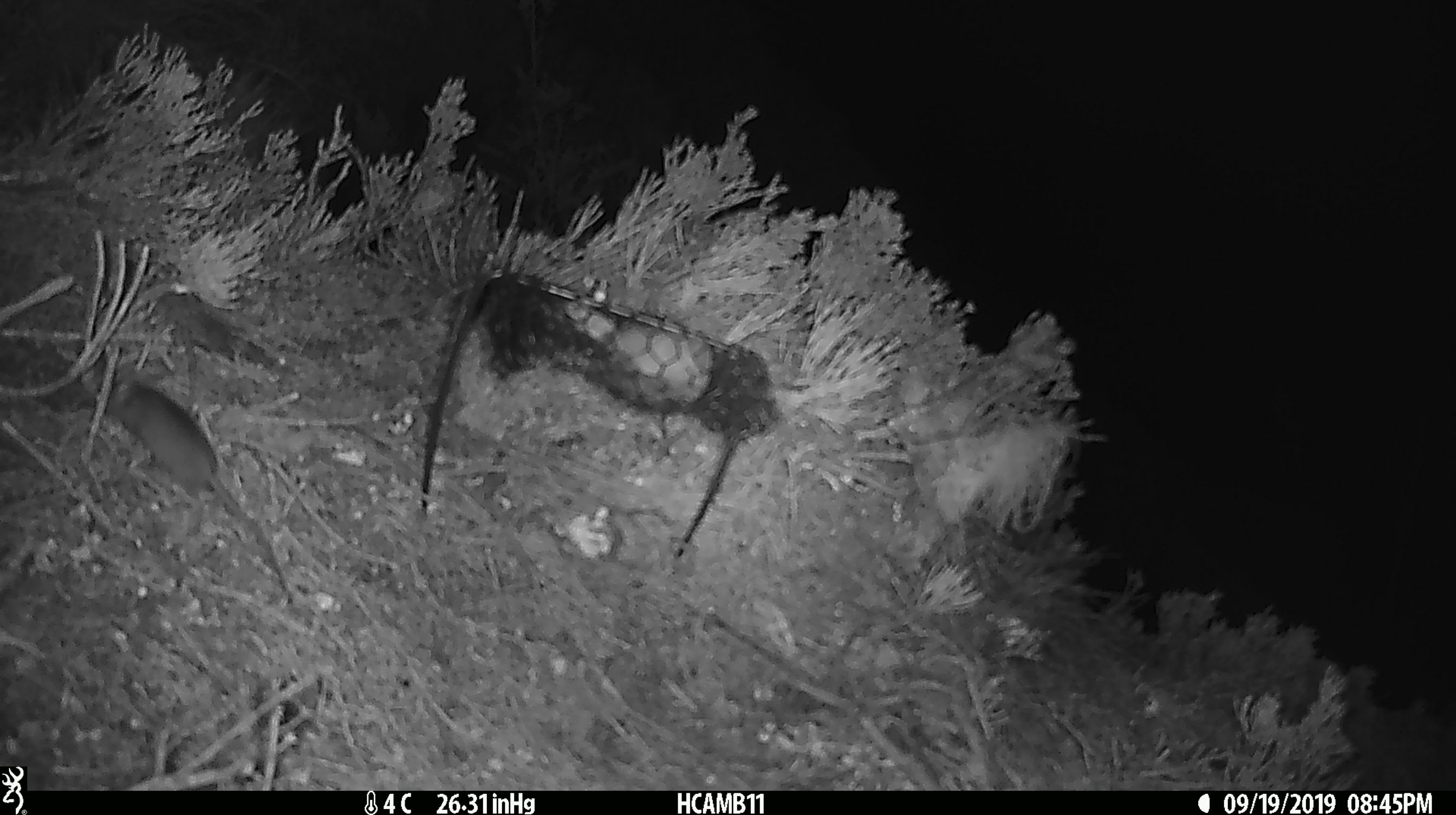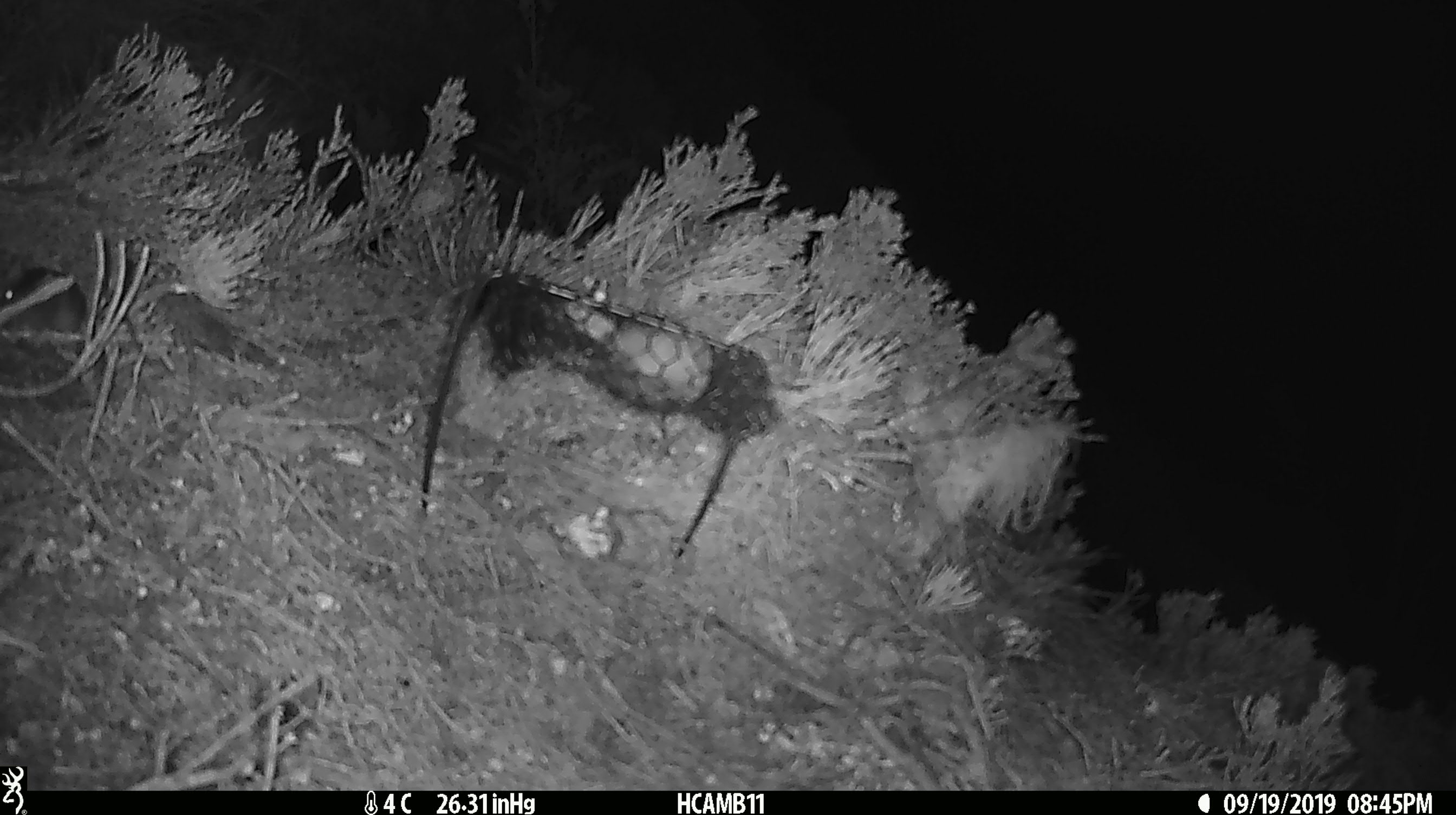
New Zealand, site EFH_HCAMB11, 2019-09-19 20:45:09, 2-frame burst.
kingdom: Animalia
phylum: Chordata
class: Mammalia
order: Rodentia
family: Muridae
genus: Mus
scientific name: Mus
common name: mouse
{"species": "mouse (Mus)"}